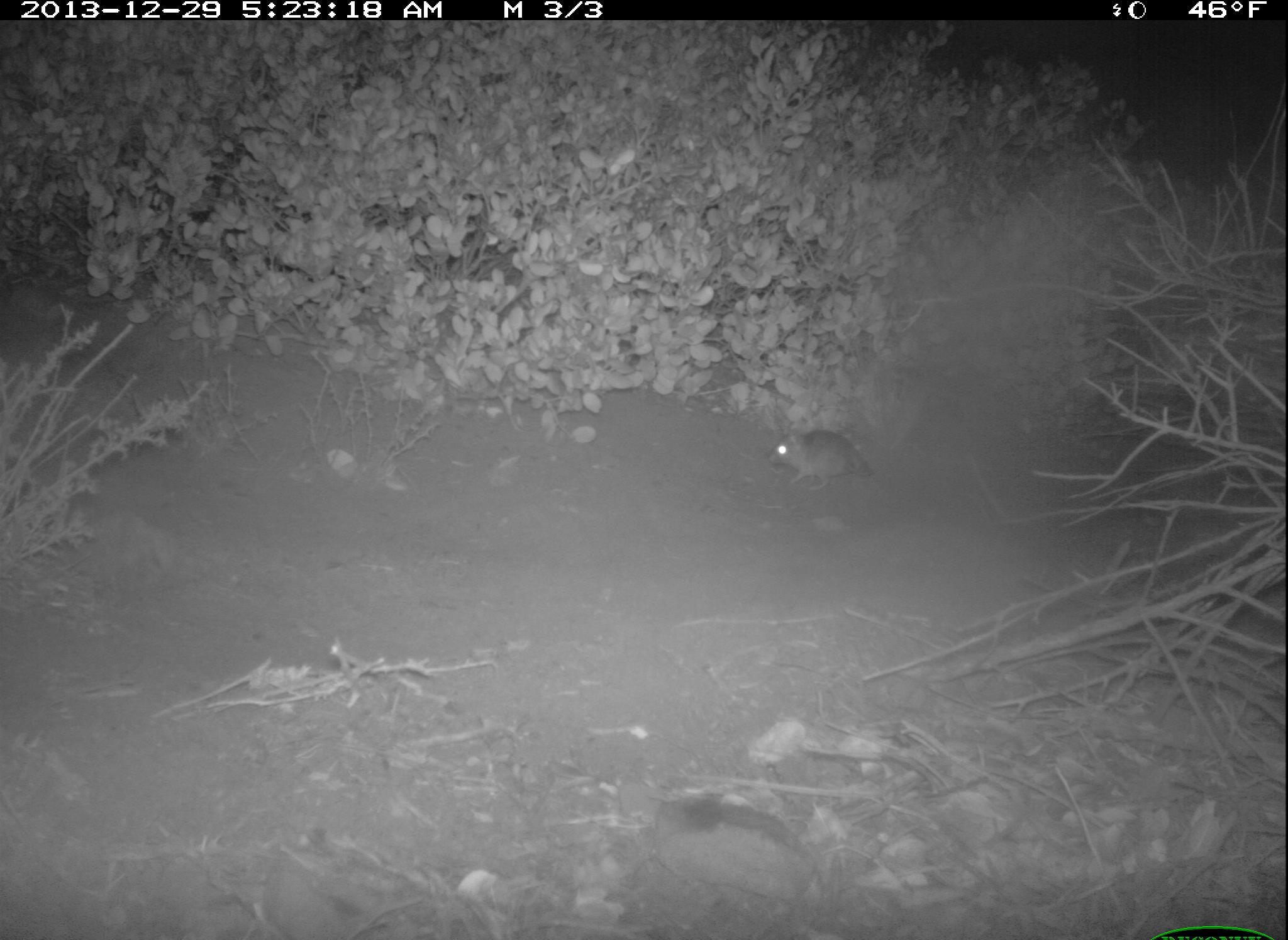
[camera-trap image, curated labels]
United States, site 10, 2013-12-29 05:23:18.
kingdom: Animalia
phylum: Chordata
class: Mammalia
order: Rodentia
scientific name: Rodentia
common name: rodent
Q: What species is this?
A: Rodent (Rodentia).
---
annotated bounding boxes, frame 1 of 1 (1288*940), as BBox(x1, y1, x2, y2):
rodent: BBox(769, 429, 876, 492)